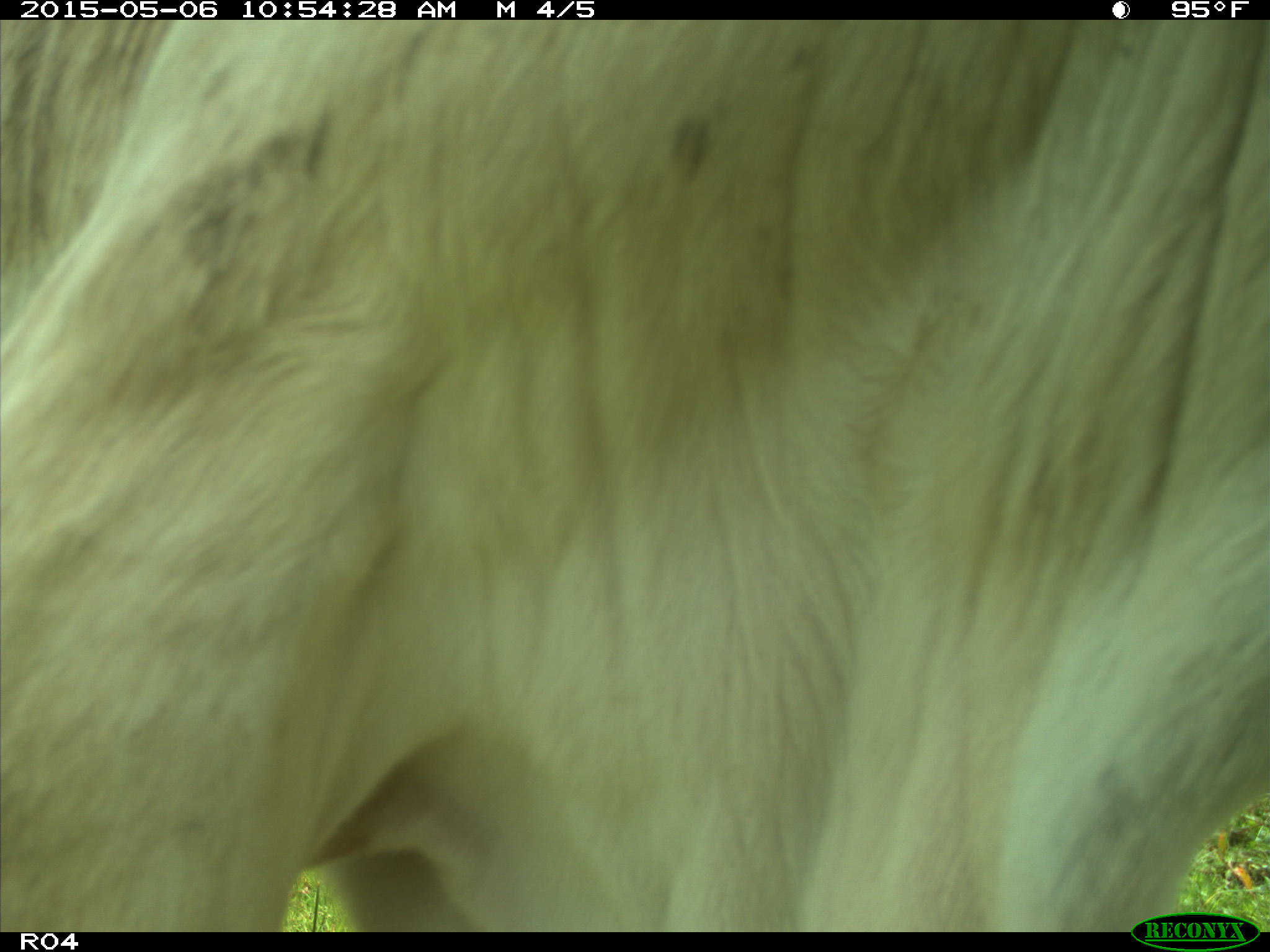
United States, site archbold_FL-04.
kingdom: Animalia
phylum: Chordata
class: Mammalia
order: Artiodactyla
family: Bovidae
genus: Bos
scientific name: Bos taurus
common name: domestic cow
Bos taurus (domestic cow).